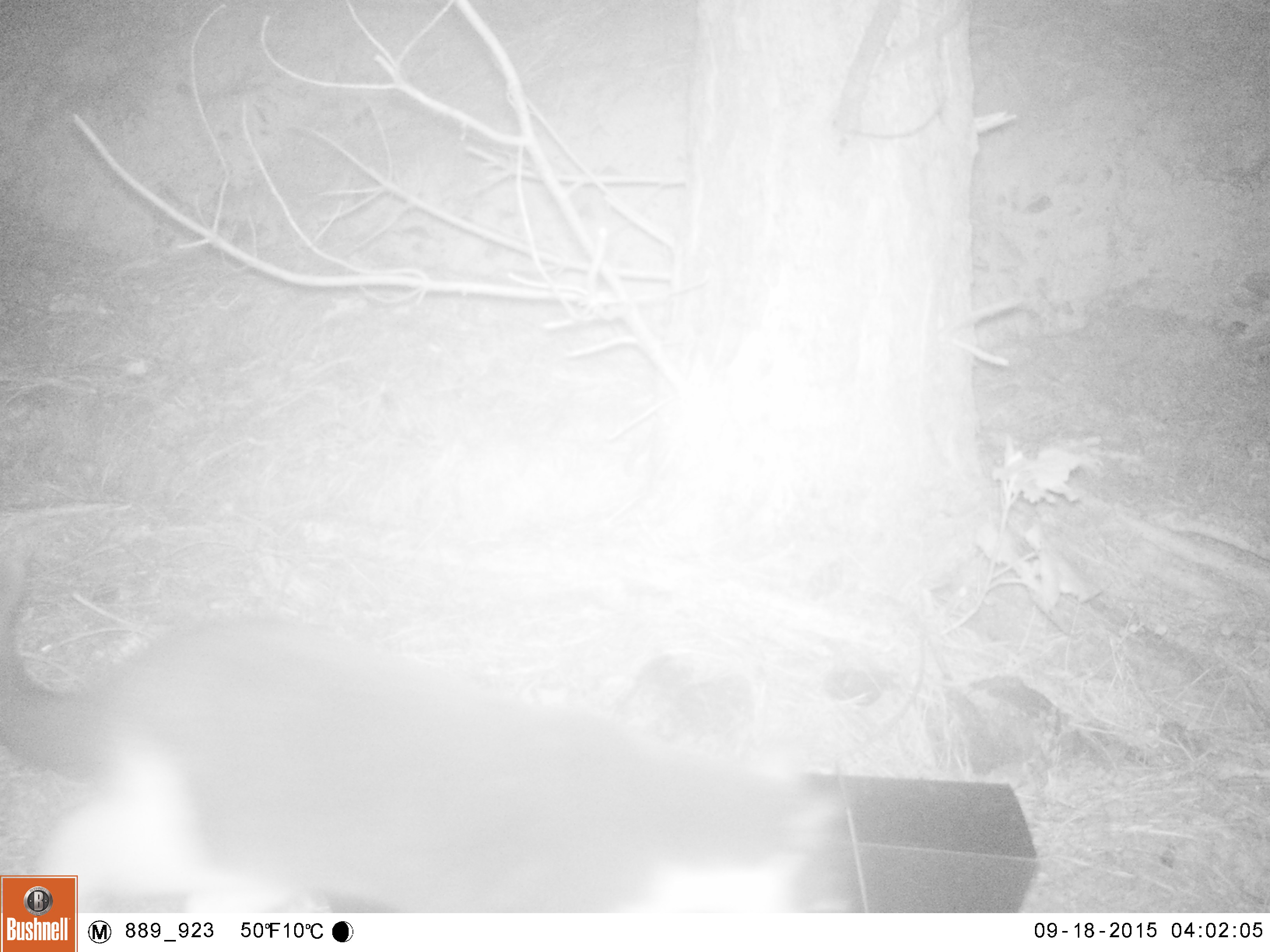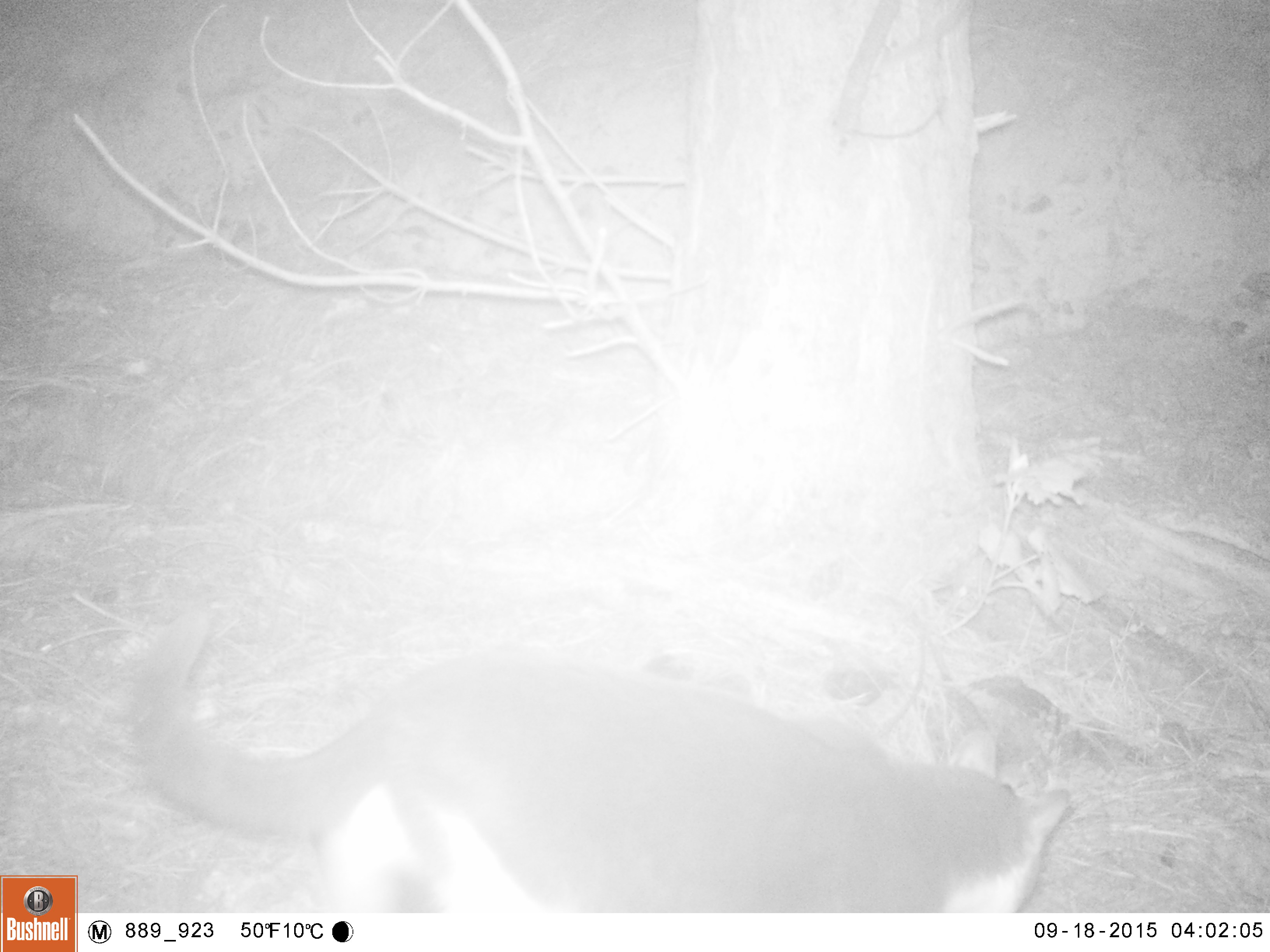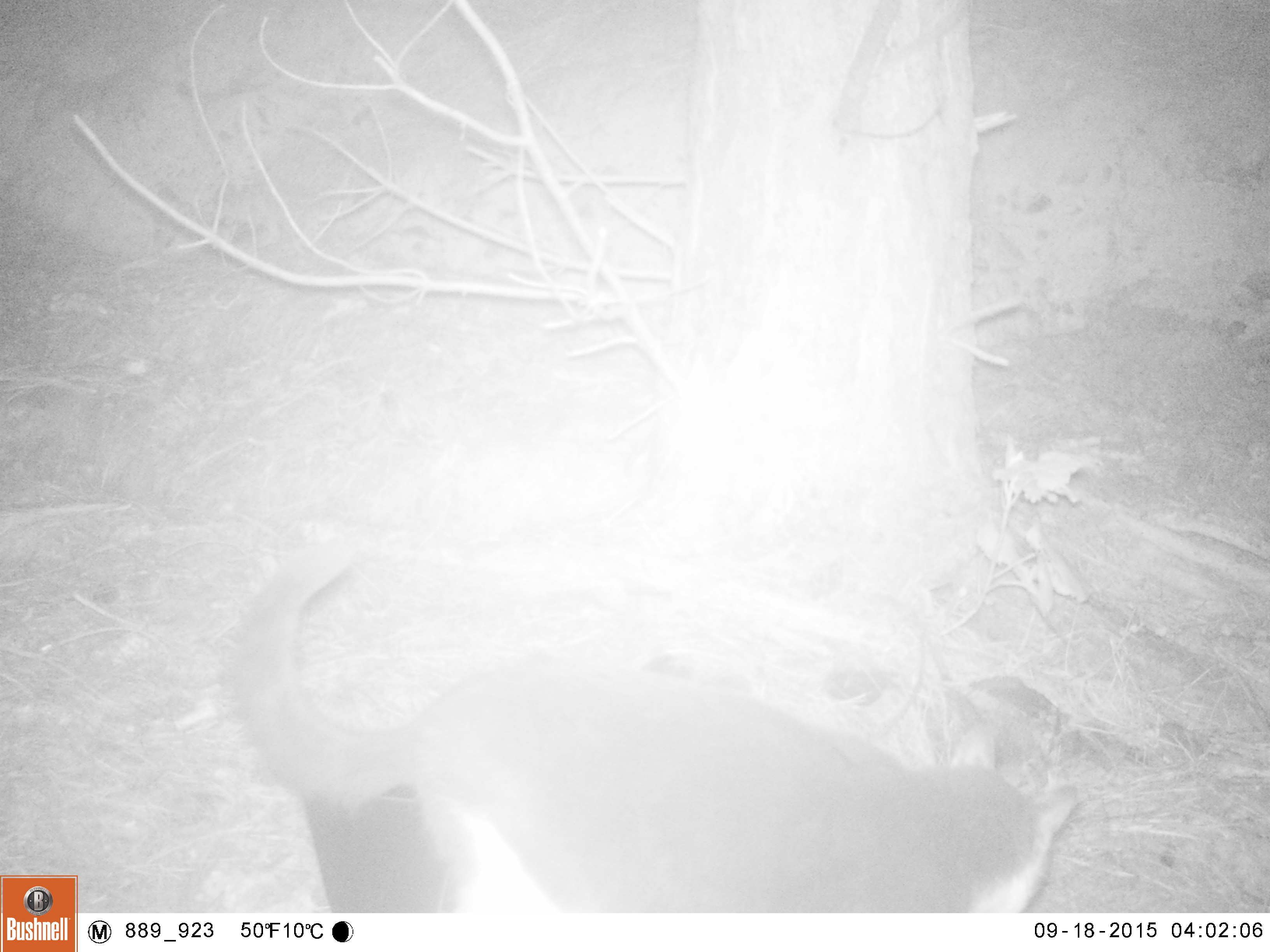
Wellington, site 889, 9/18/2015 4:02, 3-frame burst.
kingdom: Animalia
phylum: Chordata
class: Mammalia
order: Carnivora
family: Felidae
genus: Felis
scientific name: Felis catus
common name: cat